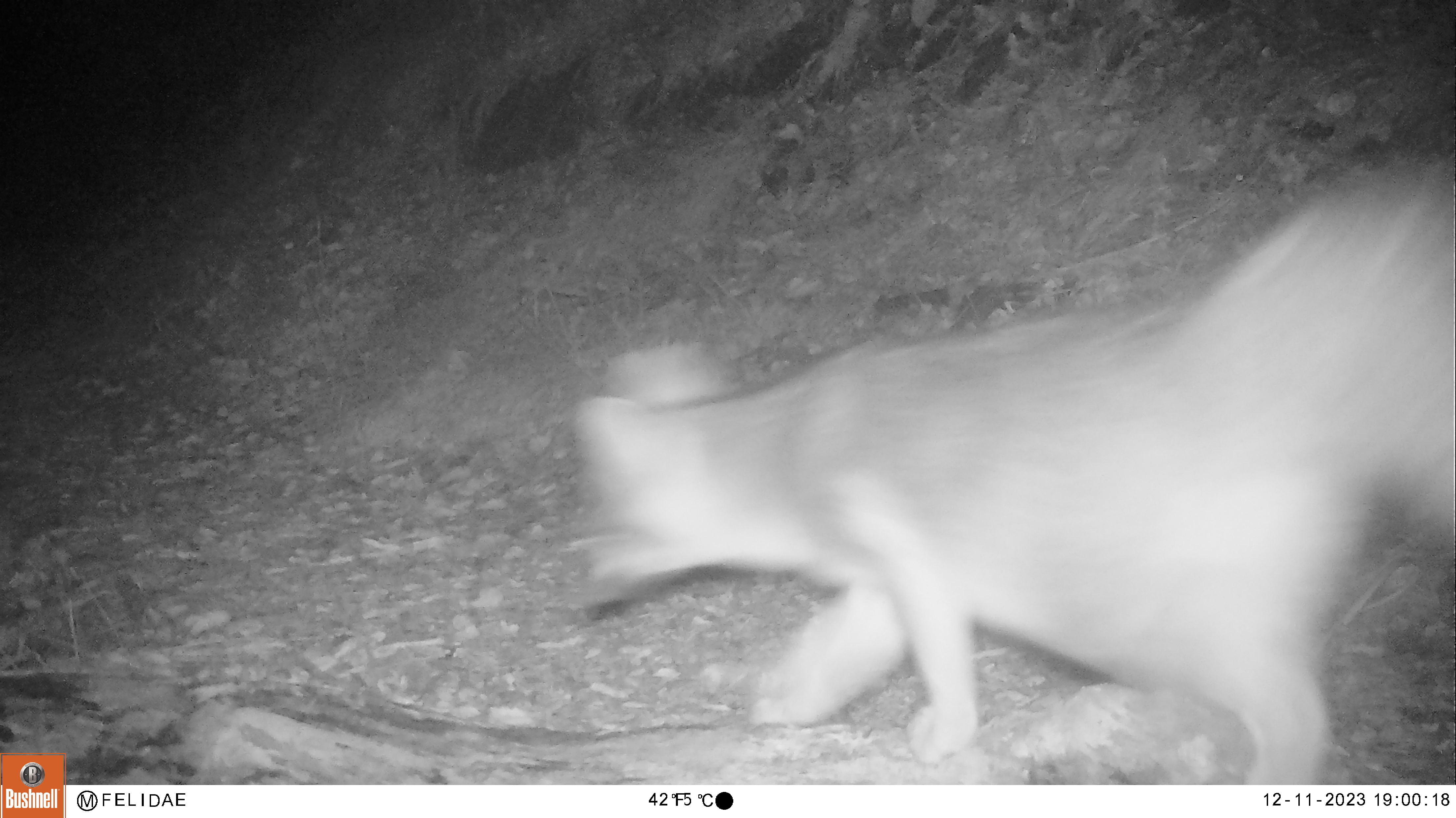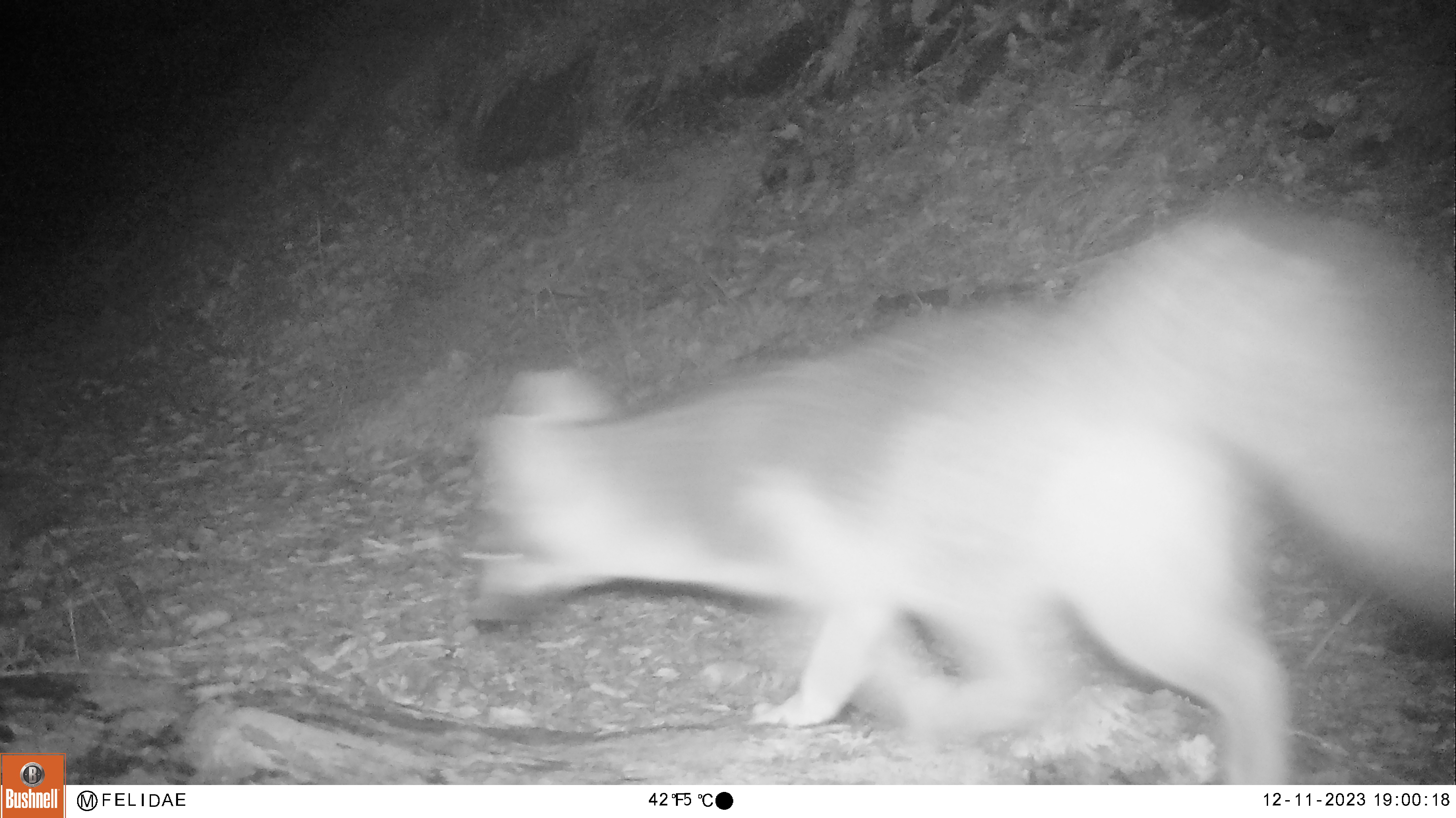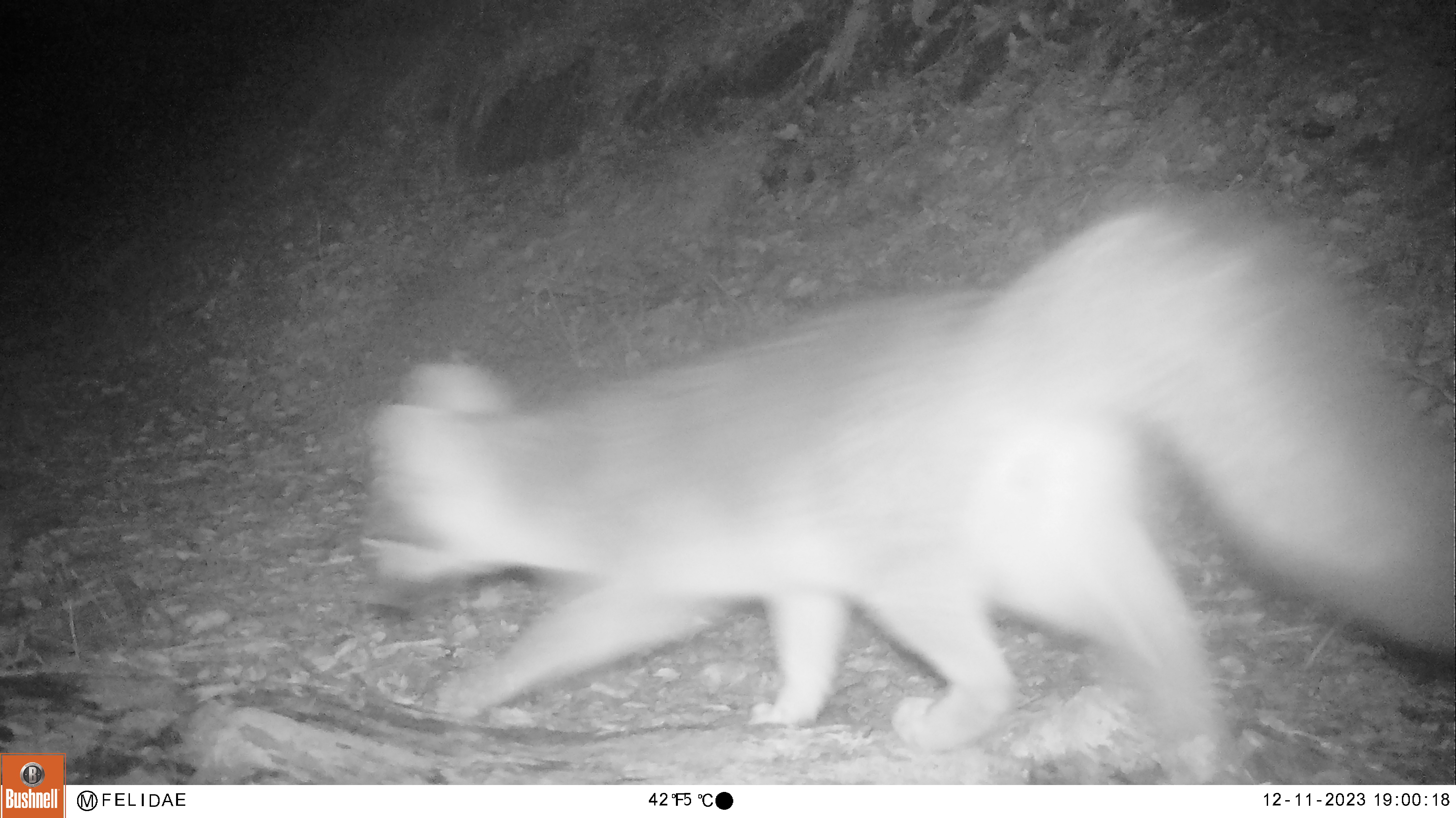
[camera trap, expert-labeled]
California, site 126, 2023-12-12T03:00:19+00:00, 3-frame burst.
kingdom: Animalia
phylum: Chordata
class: Mammalia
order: Carnivora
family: Canidae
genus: Urocyon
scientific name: Urocyon cinereoargenteus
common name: gray fox